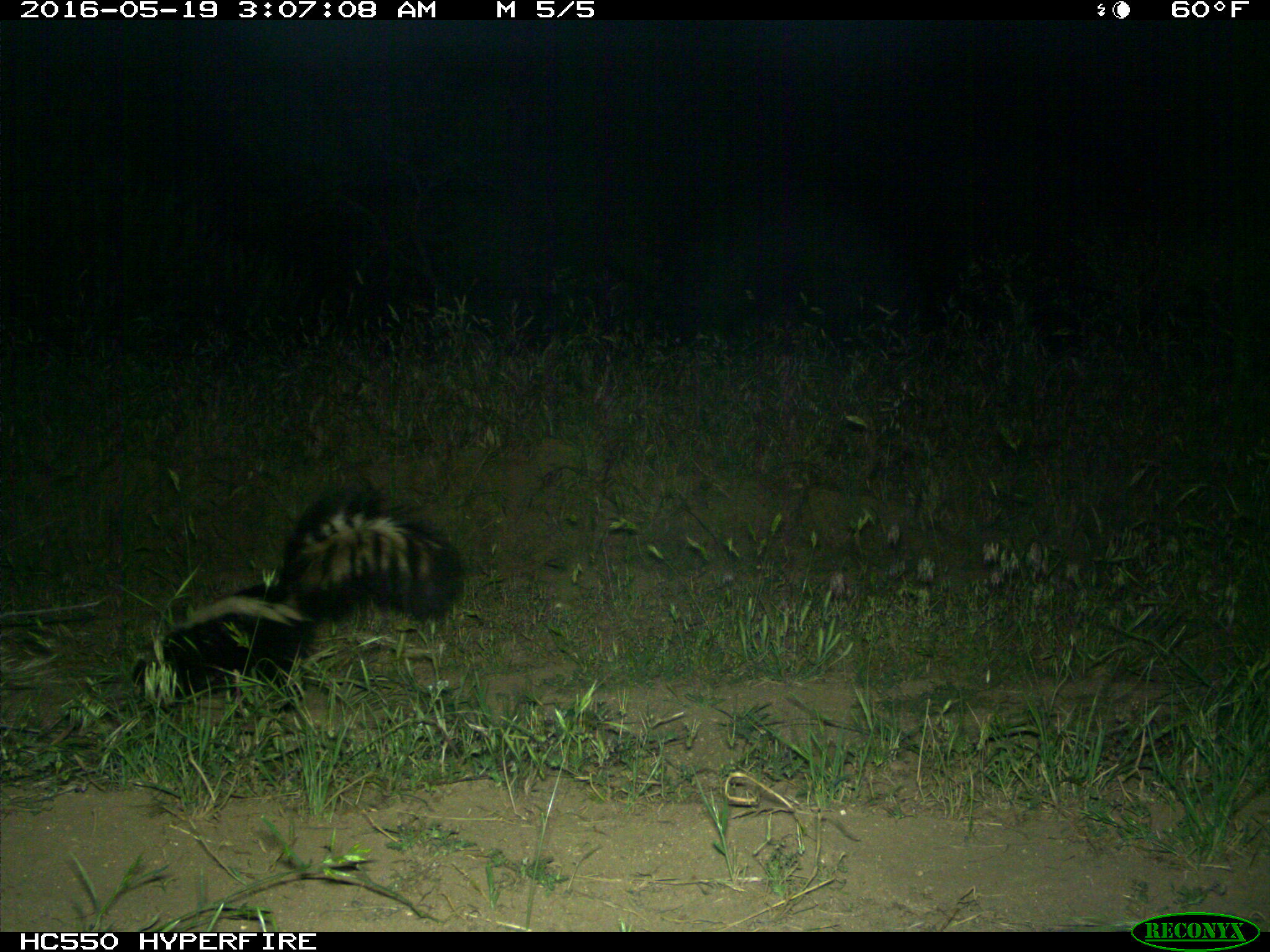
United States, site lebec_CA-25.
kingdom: Animalia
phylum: Chordata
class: Mammalia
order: Carnivora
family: Mephitidae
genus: Mephitis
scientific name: Mephitis mephitis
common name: striped skunk